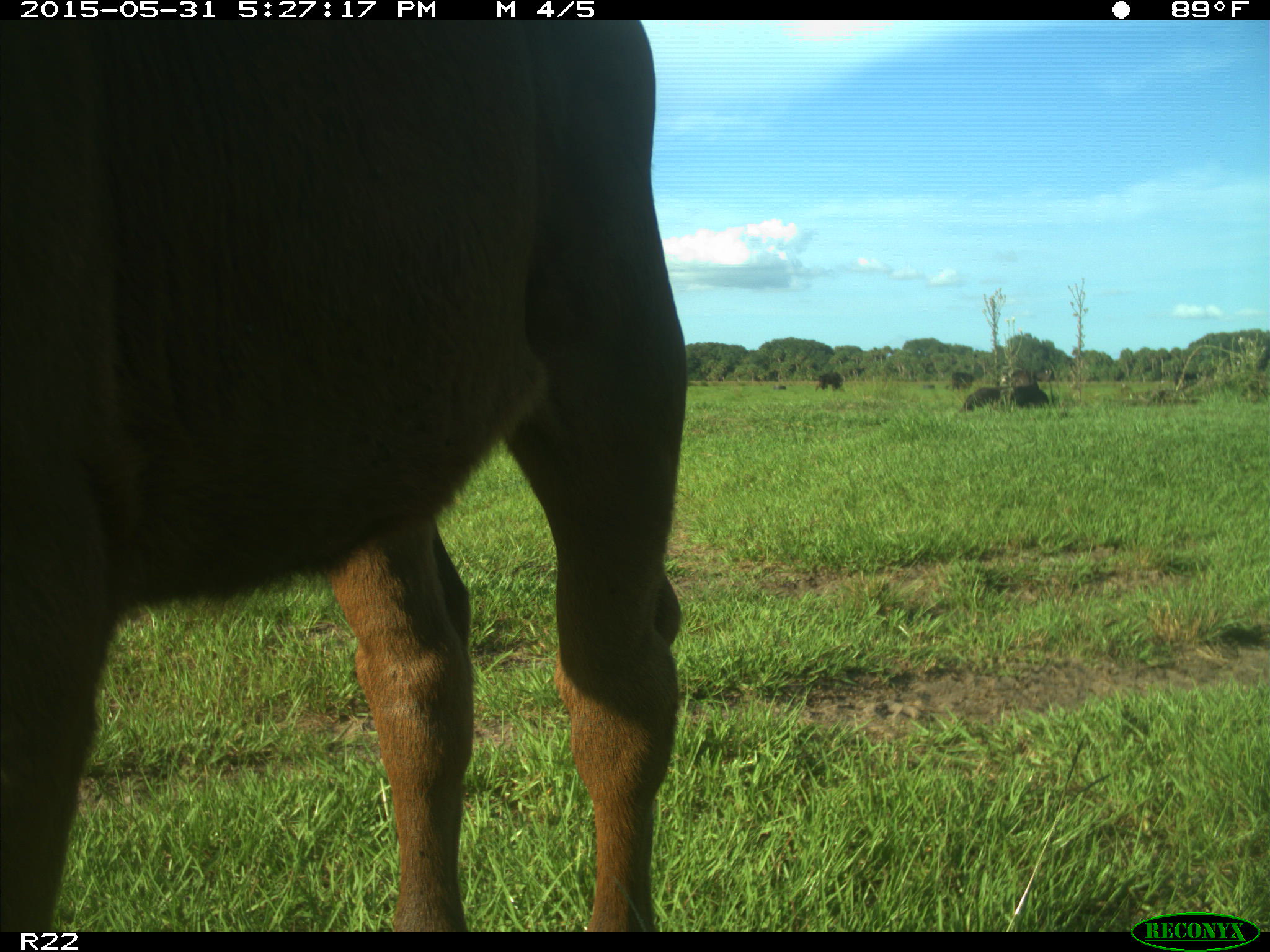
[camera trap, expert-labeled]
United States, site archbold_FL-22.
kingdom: Animalia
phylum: Chordata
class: Mammalia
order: Artiodactyla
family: Bovidae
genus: Bos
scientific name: Bos taurus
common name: domestic cow